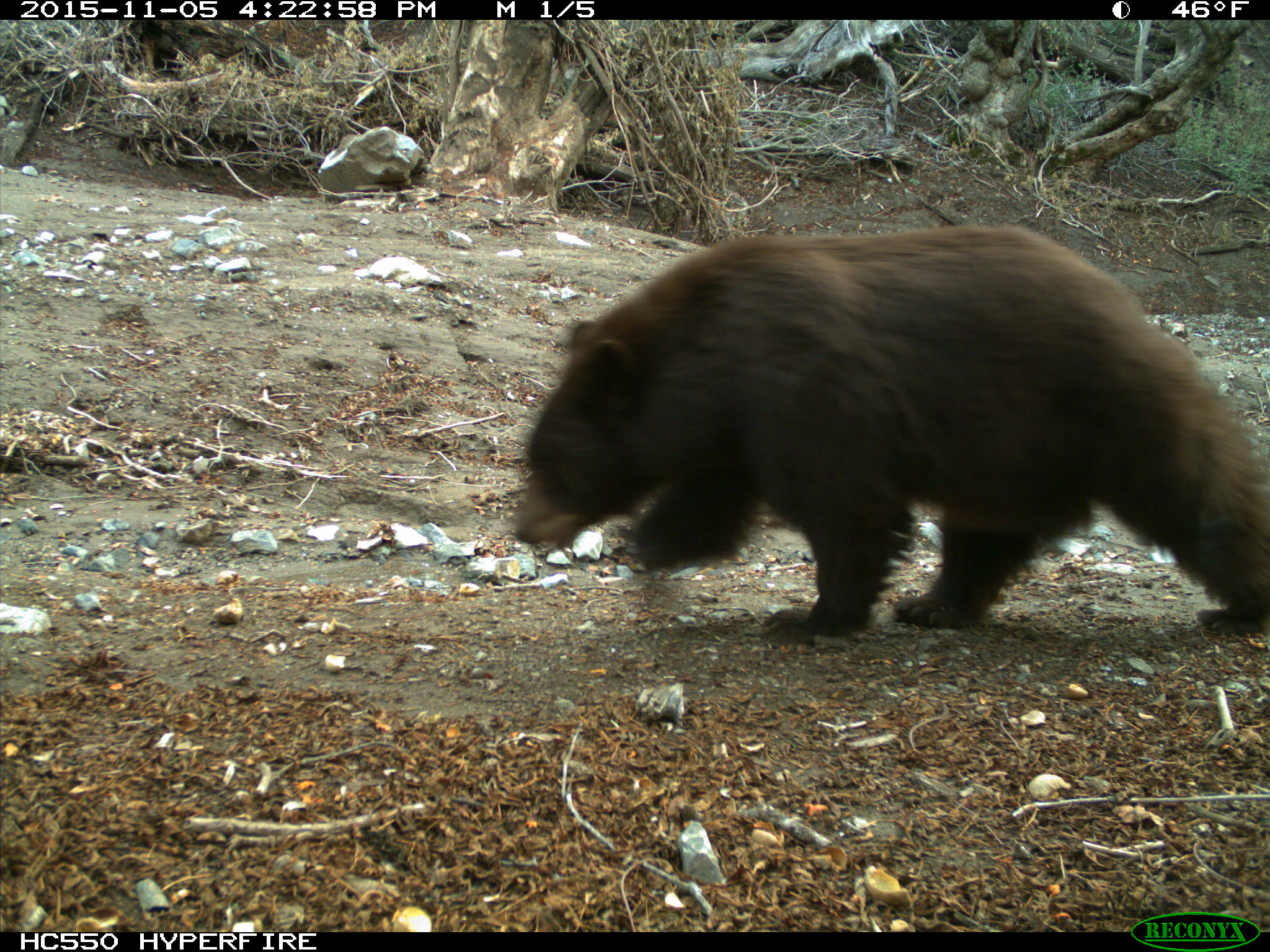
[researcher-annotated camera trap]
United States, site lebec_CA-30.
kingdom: Animalia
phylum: Chordata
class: Mammalia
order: Carnivora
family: Ursidae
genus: Ursus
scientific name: Ursus americanus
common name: american black bear